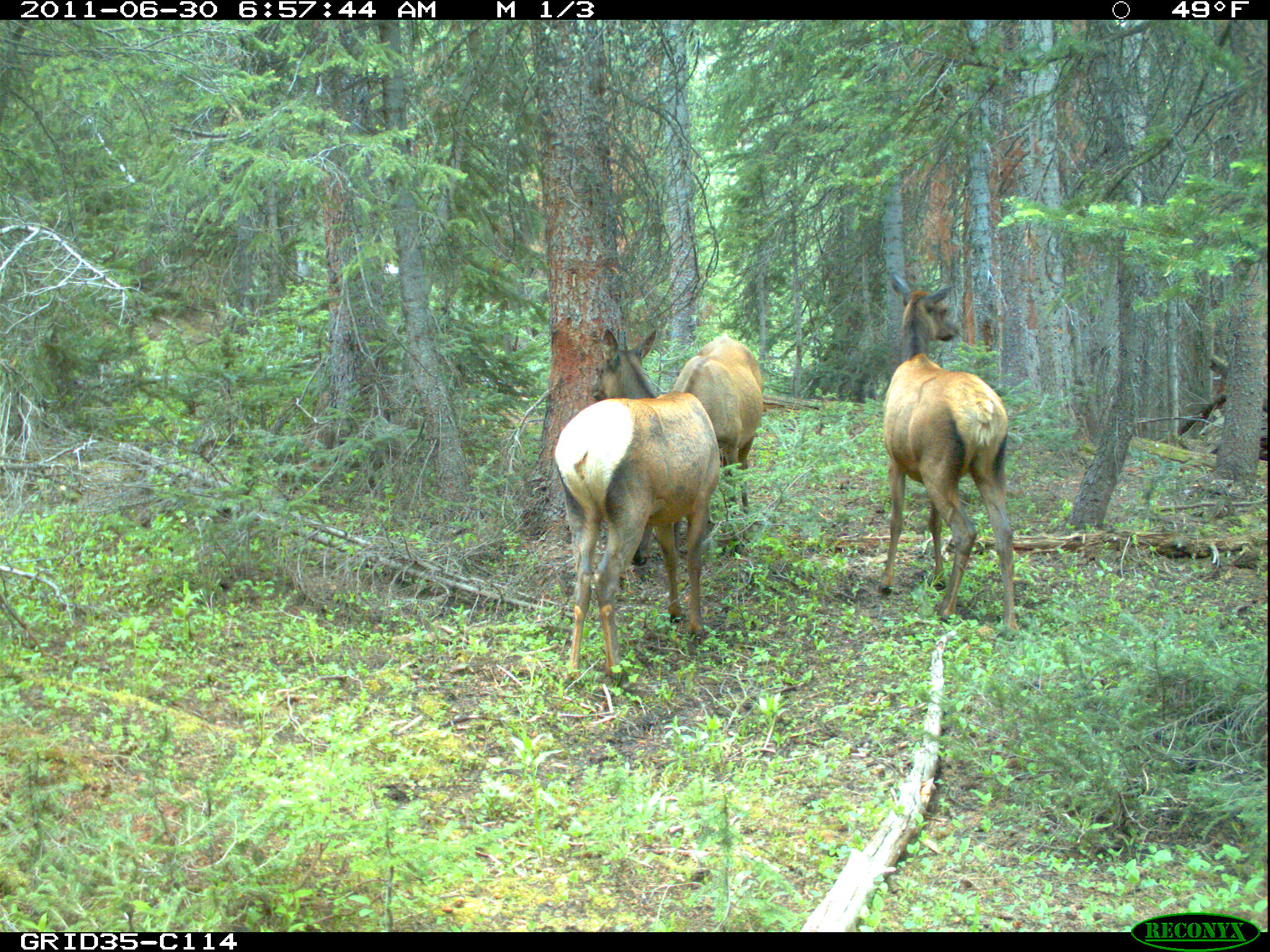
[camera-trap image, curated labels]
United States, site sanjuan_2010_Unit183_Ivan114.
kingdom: Animalia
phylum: Chordata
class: Mammalia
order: Artiodactyla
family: Cervidae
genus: Cervus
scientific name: Cervus elaphus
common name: red deer